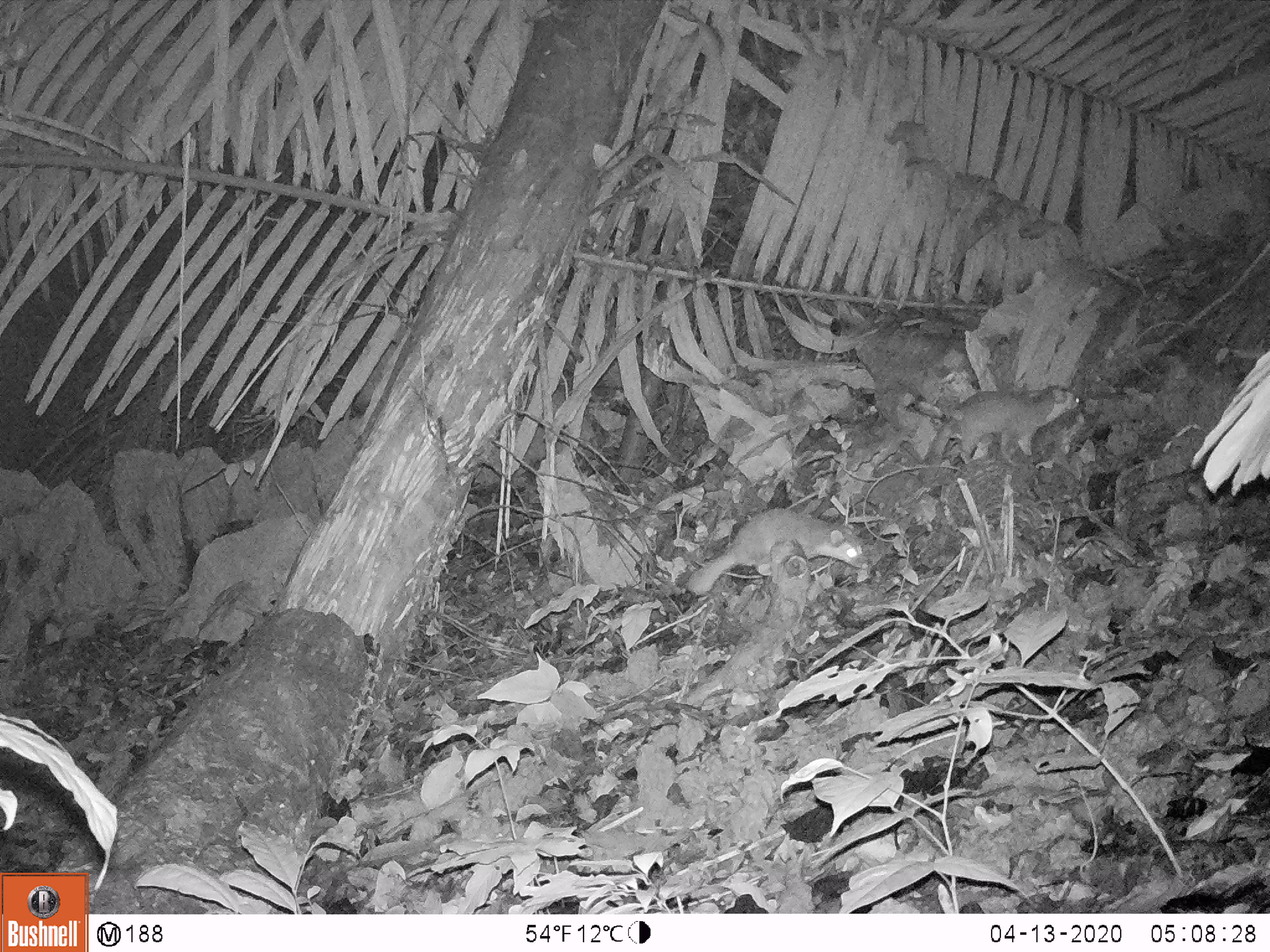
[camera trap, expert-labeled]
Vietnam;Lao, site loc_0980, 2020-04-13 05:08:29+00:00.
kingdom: Animalia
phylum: Chordata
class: Mammalia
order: Carnivora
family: Mustelidae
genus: Melogale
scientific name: Melogale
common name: ferret badger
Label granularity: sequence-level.